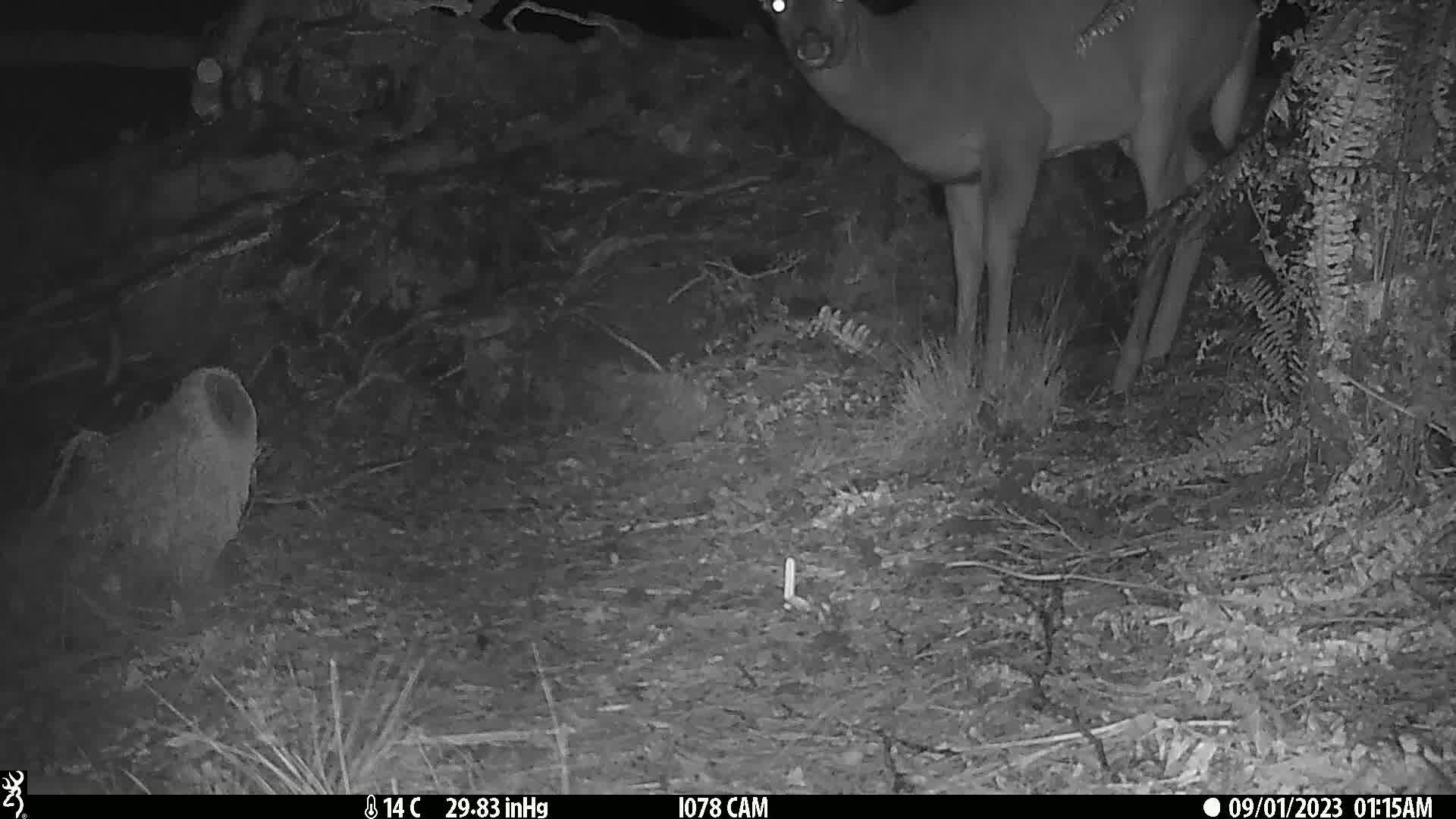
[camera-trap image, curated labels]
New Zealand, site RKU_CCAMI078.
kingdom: Animalia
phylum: Chordata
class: Mammalia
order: Artiodactyla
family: Cervidae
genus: Odocoileus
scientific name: Odocoileus virginianus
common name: white-tailed deer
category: white tailed deer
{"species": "white tailed deer (white-tailed deer) (Odocoileus virginianus)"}